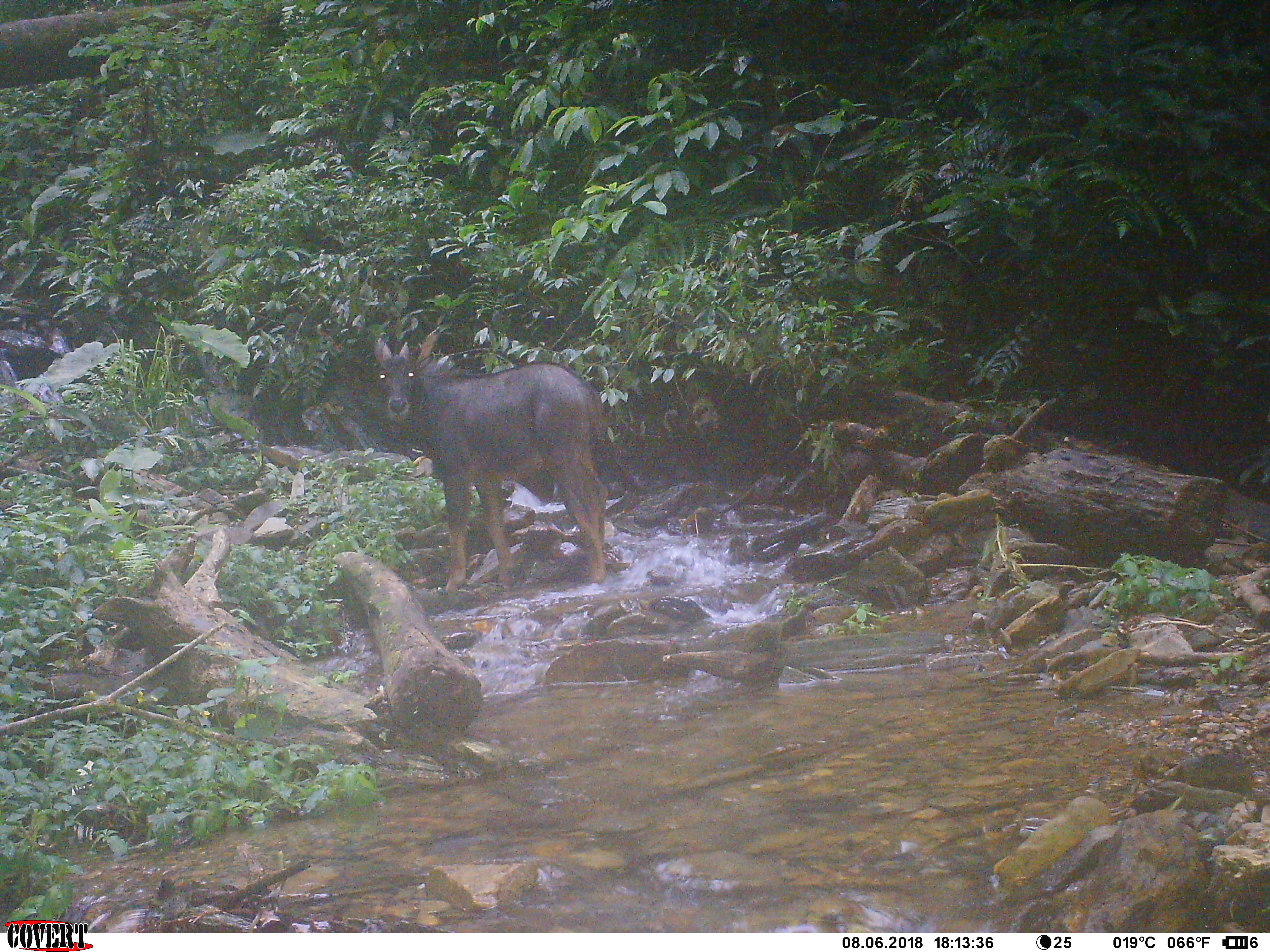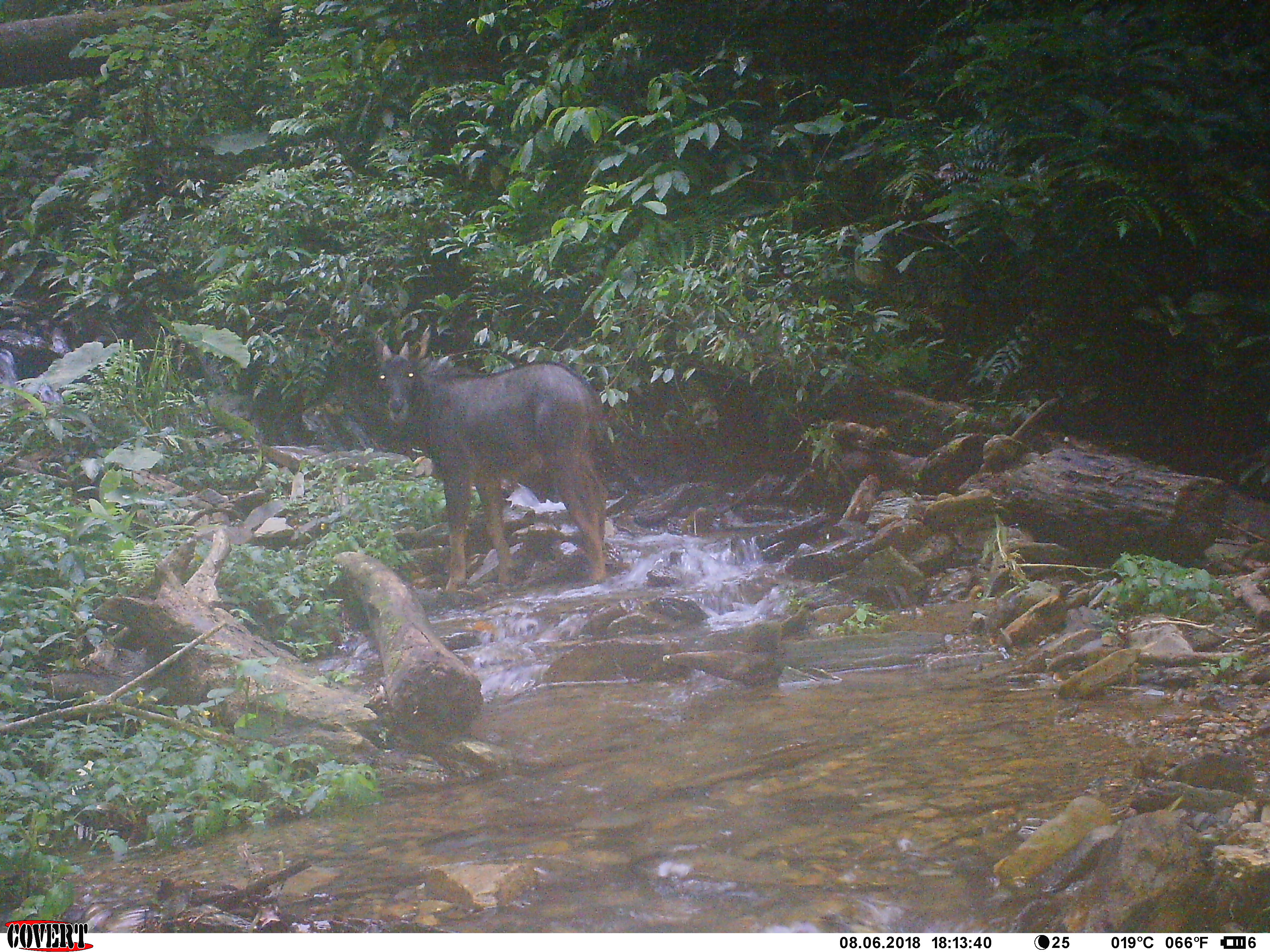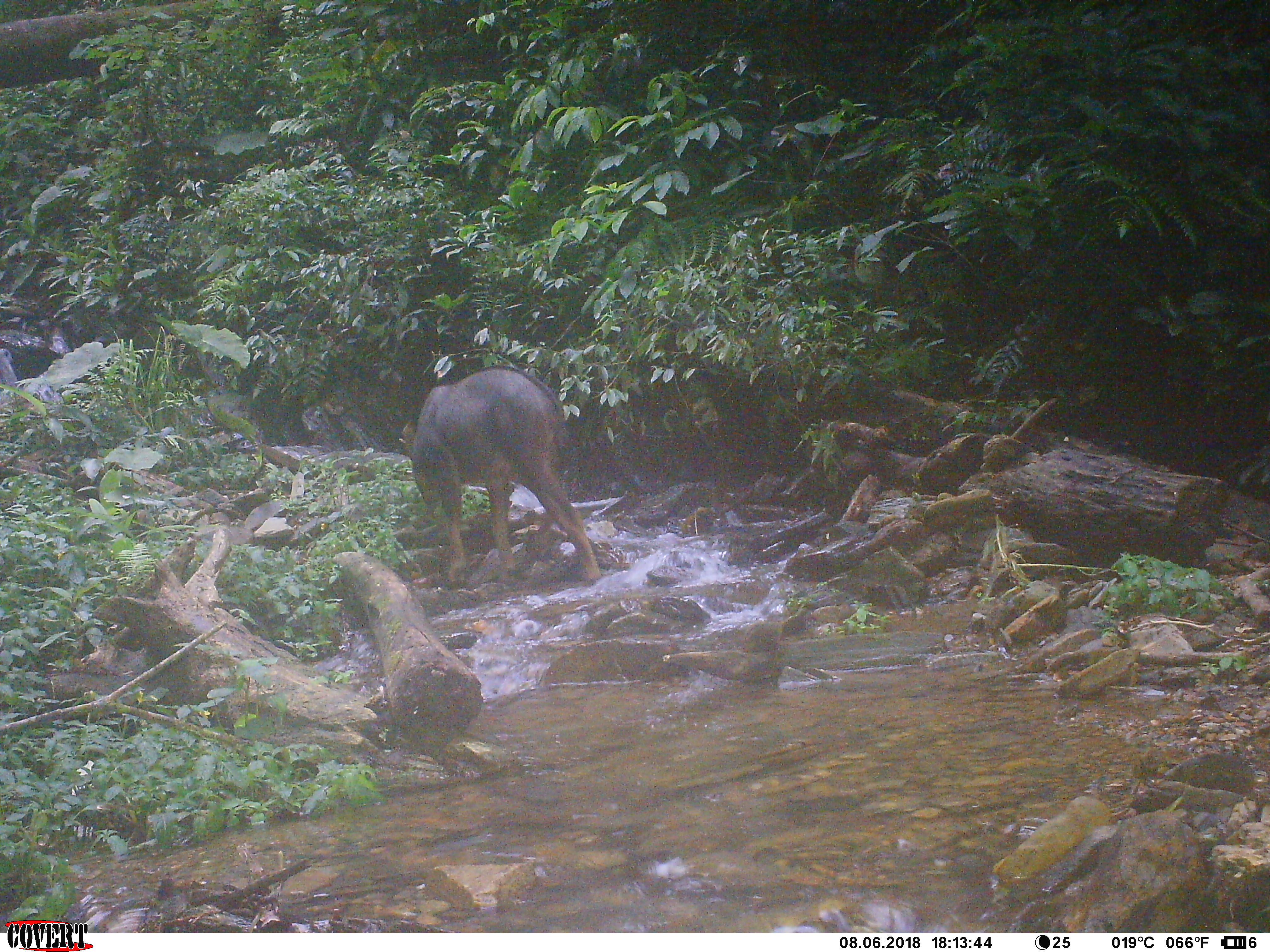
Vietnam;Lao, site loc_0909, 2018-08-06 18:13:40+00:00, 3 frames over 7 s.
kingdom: Animalia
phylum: Chordata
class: Mammalia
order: Artiodactyla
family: Bovidae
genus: Capricornis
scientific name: Capricornis sumatraensis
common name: chinese serow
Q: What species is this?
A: Chinese serow (Capricornis sumatraensis).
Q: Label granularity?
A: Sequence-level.